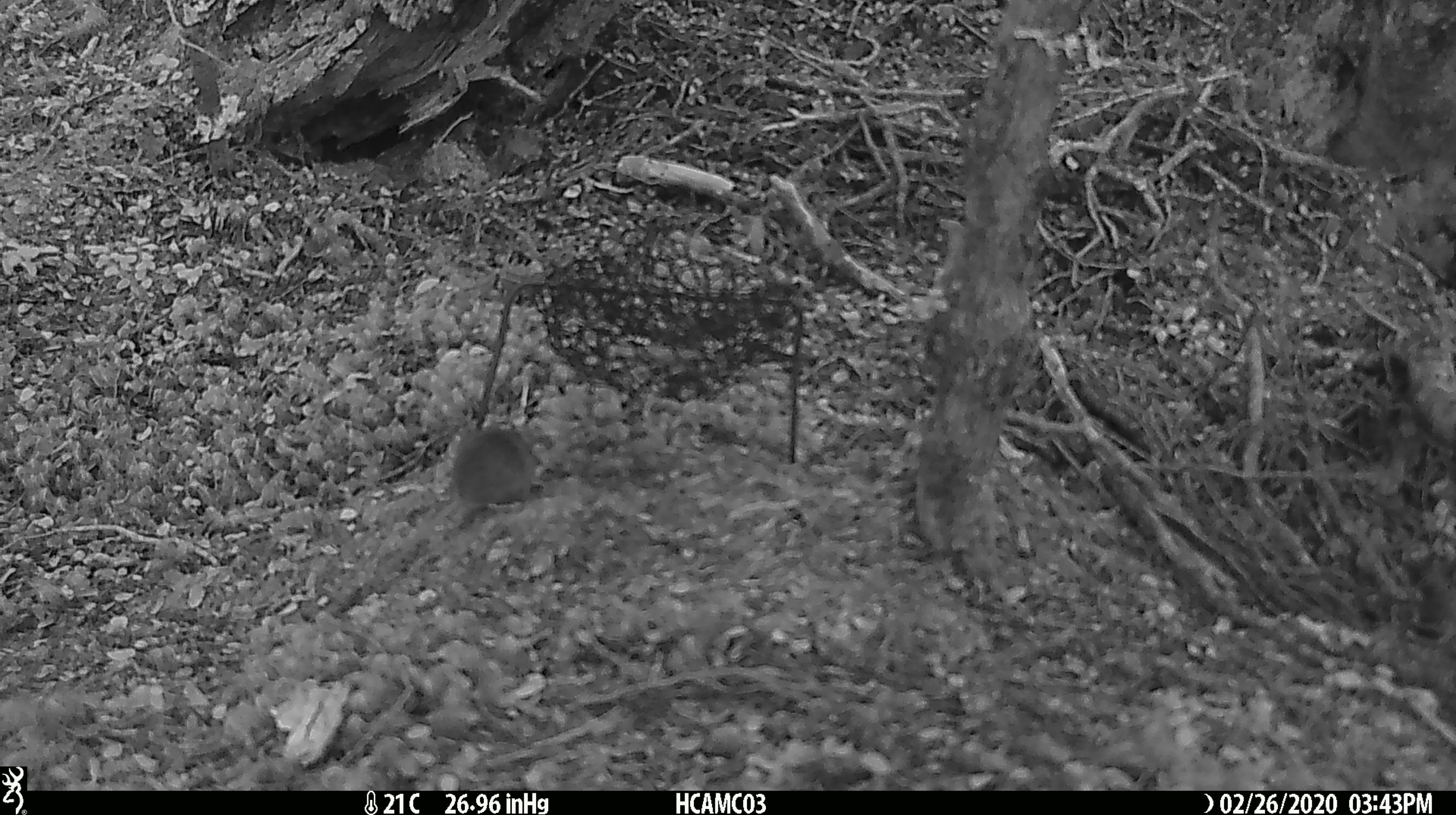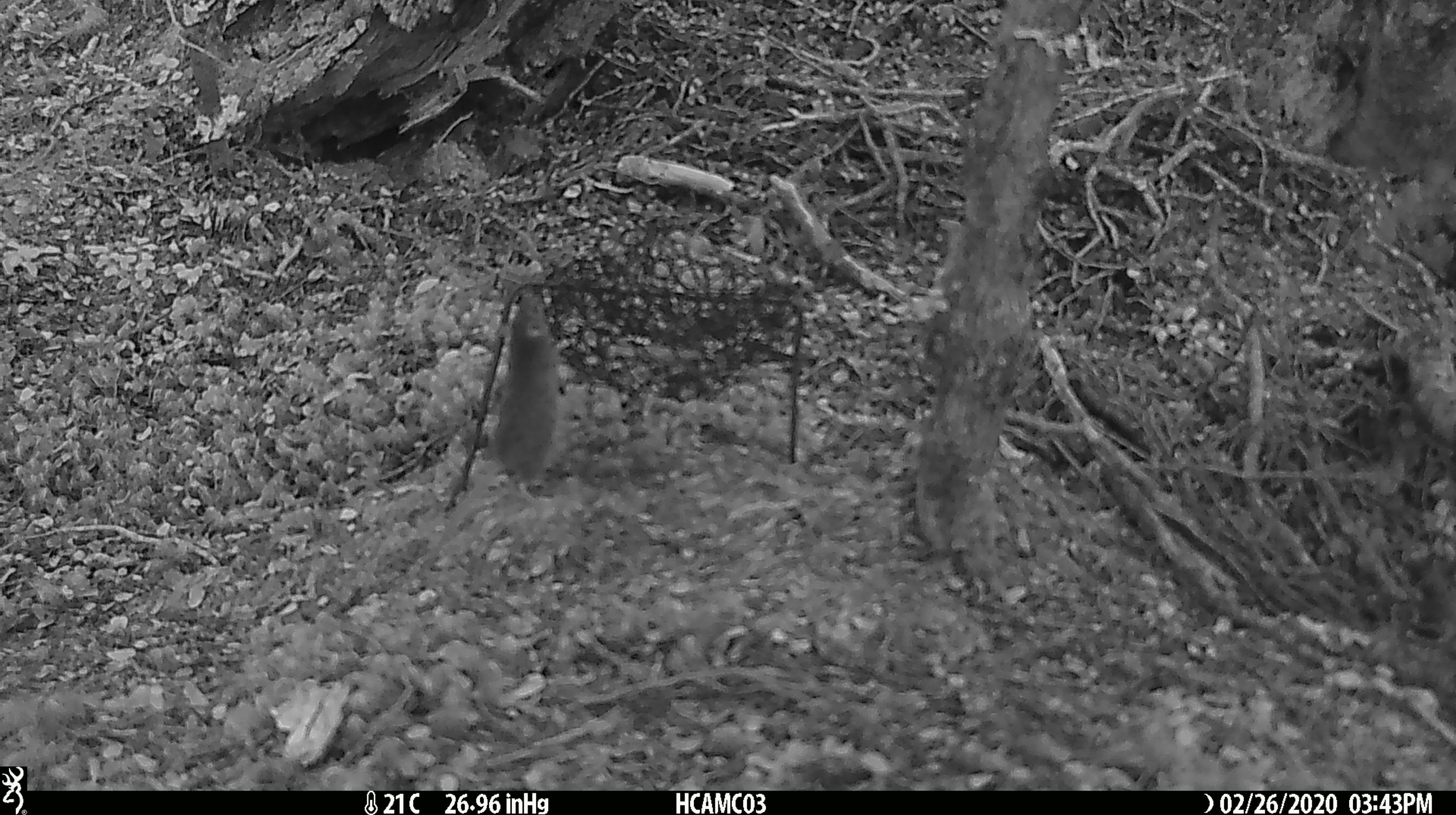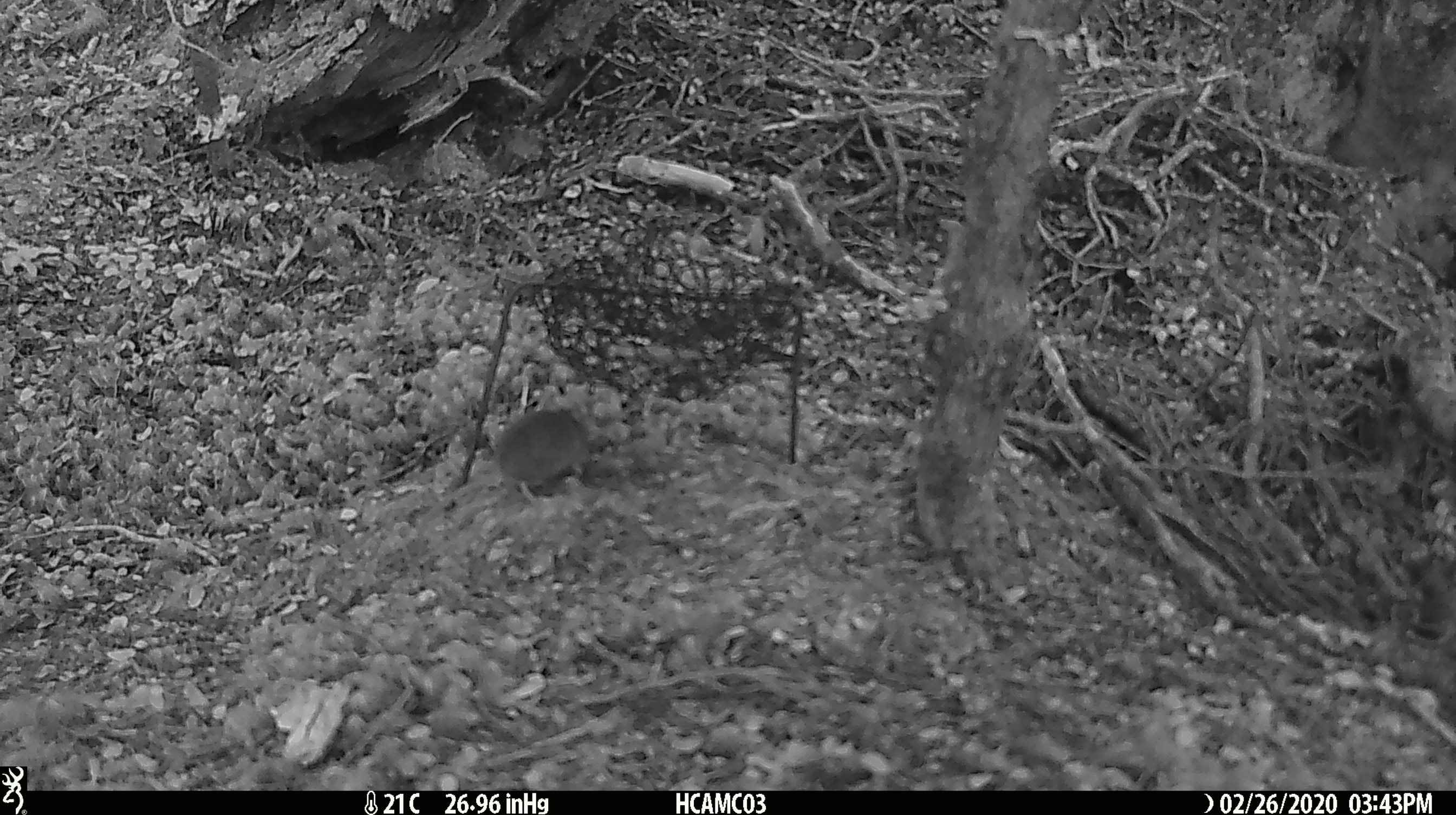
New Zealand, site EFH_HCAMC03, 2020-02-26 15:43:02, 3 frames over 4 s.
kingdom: Animalia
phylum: Chordata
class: Mammalia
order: Rodentia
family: Muridae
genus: Mus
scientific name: Mus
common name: mouse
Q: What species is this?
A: Mouse (Mus).